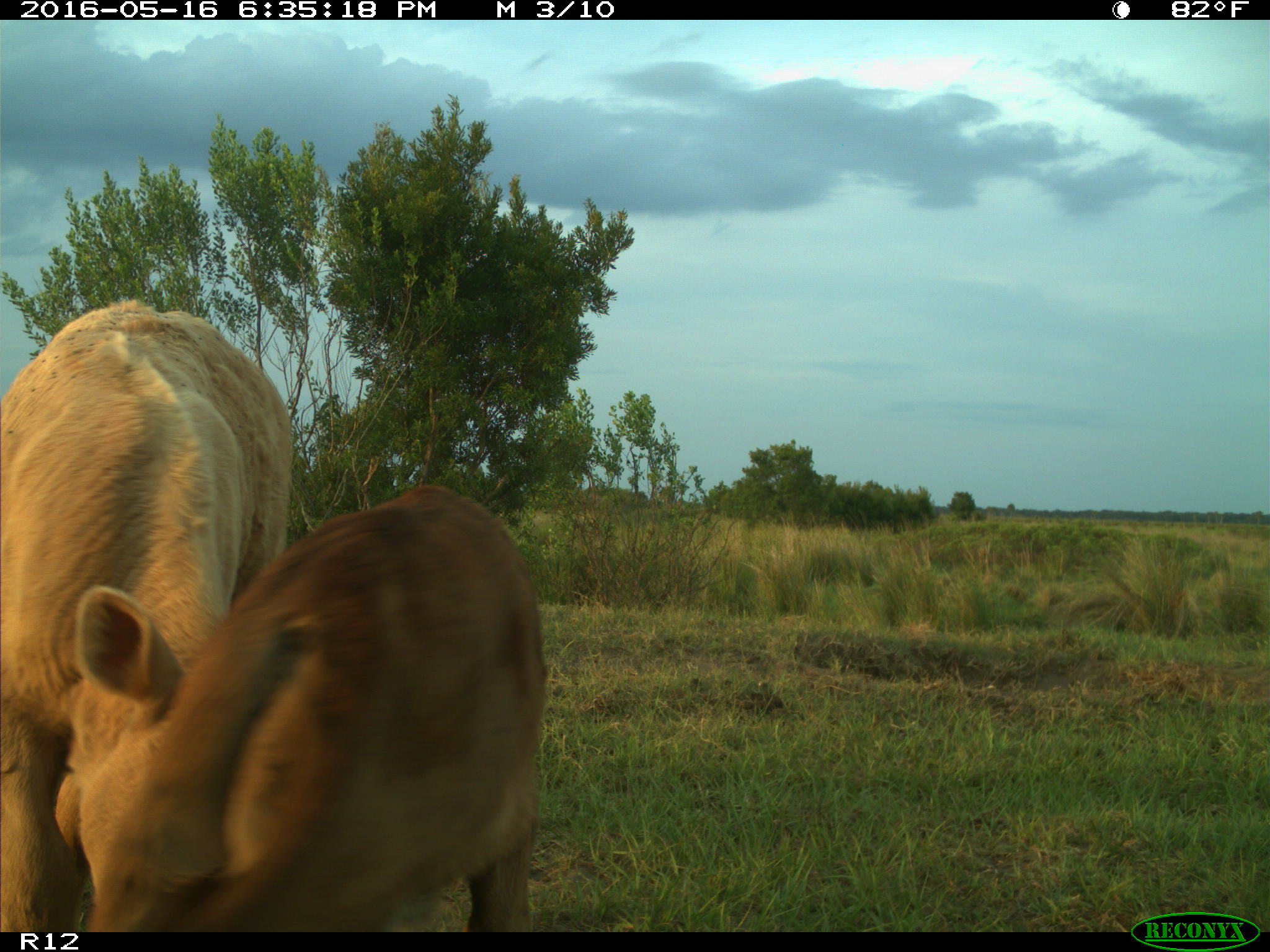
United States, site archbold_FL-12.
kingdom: Animalia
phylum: Chordata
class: Mammalia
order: Artiodactyla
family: Bovidae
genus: Bos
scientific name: Bos taurus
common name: domestic cow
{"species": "Bos taurus (domestic cow)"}